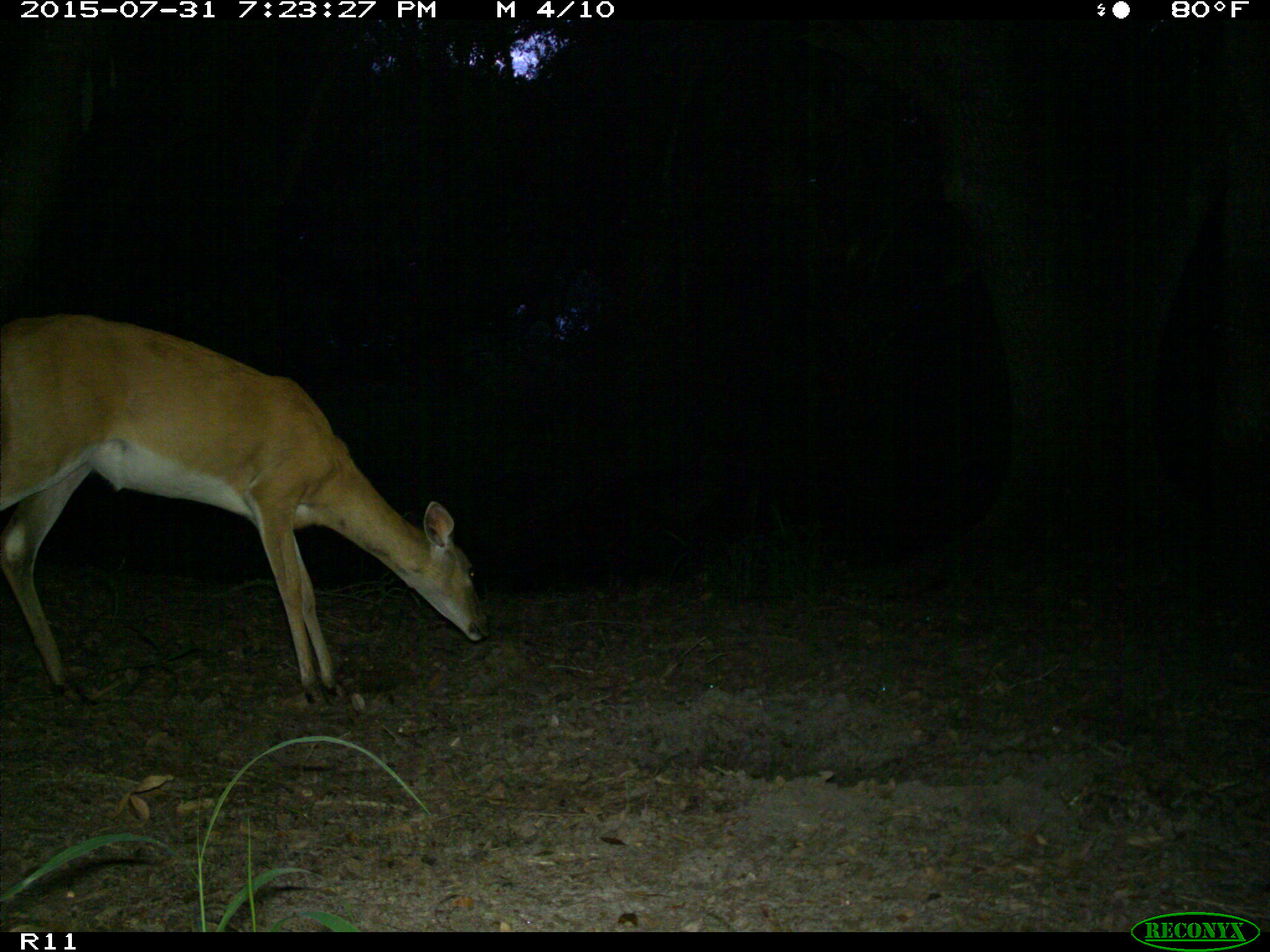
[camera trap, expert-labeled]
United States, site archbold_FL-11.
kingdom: Animalia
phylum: Chordata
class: Mammalia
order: Artiodactyla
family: Cervidae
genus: Odocoileus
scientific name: Odocoileus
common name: deer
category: unidentified deer